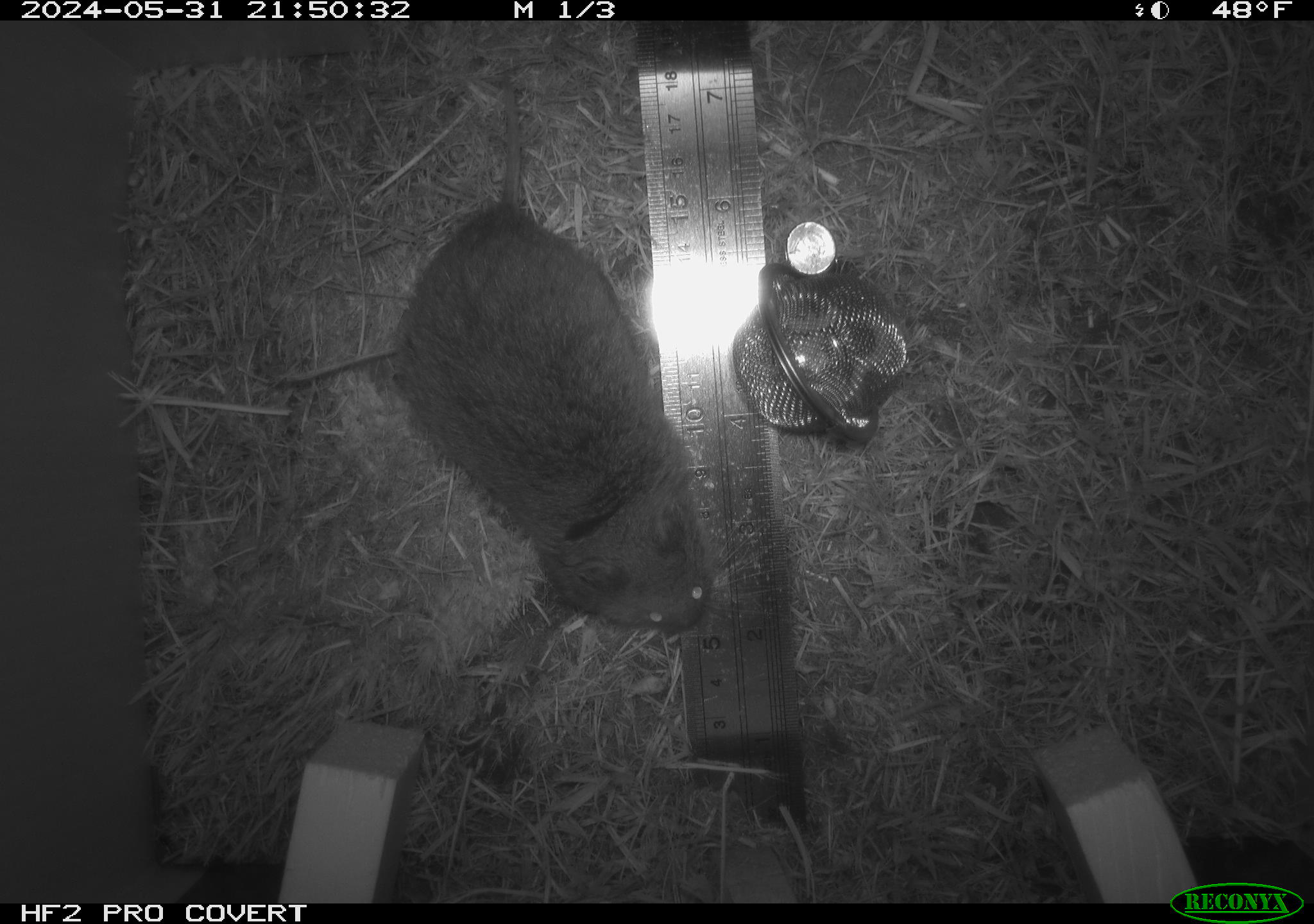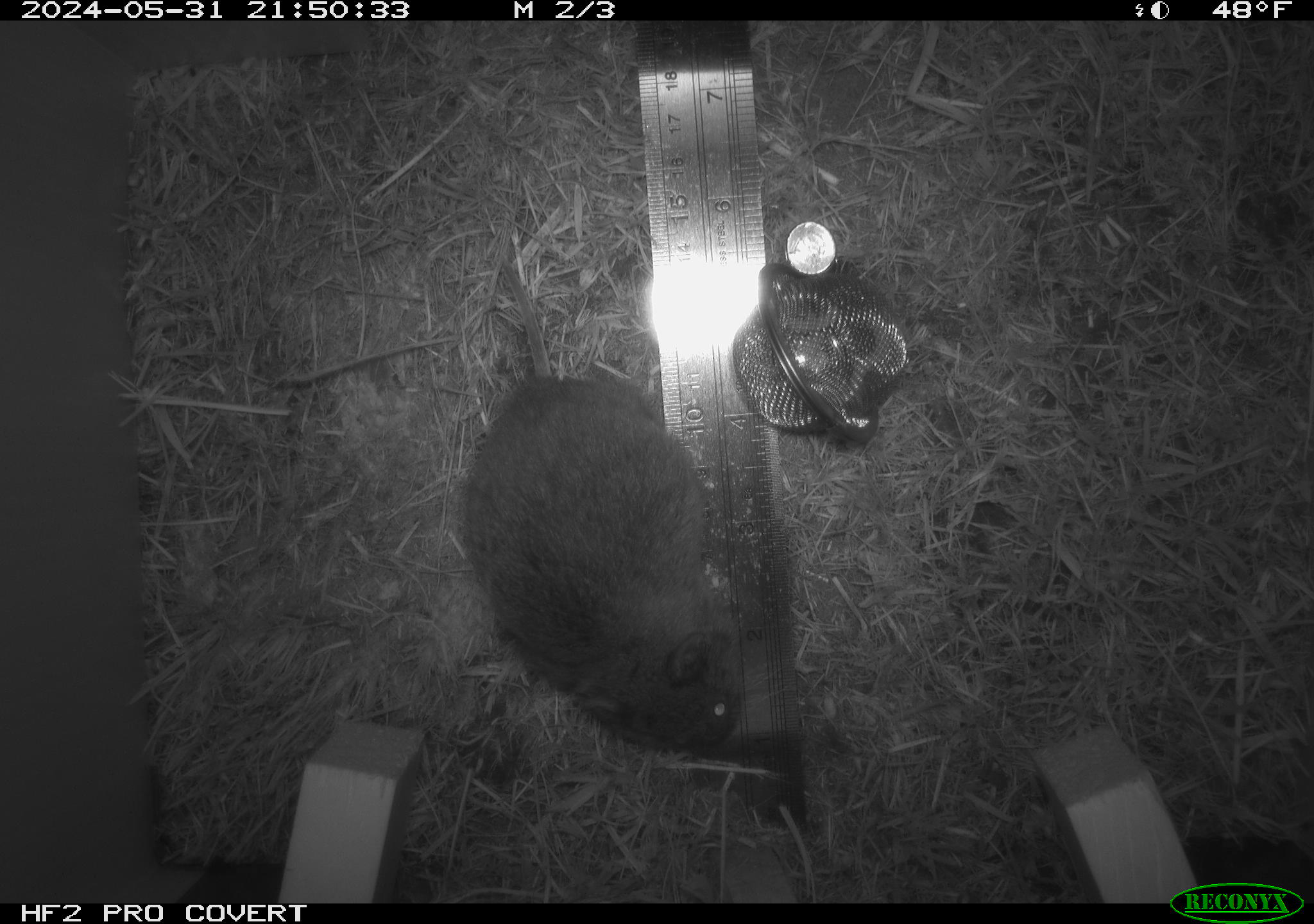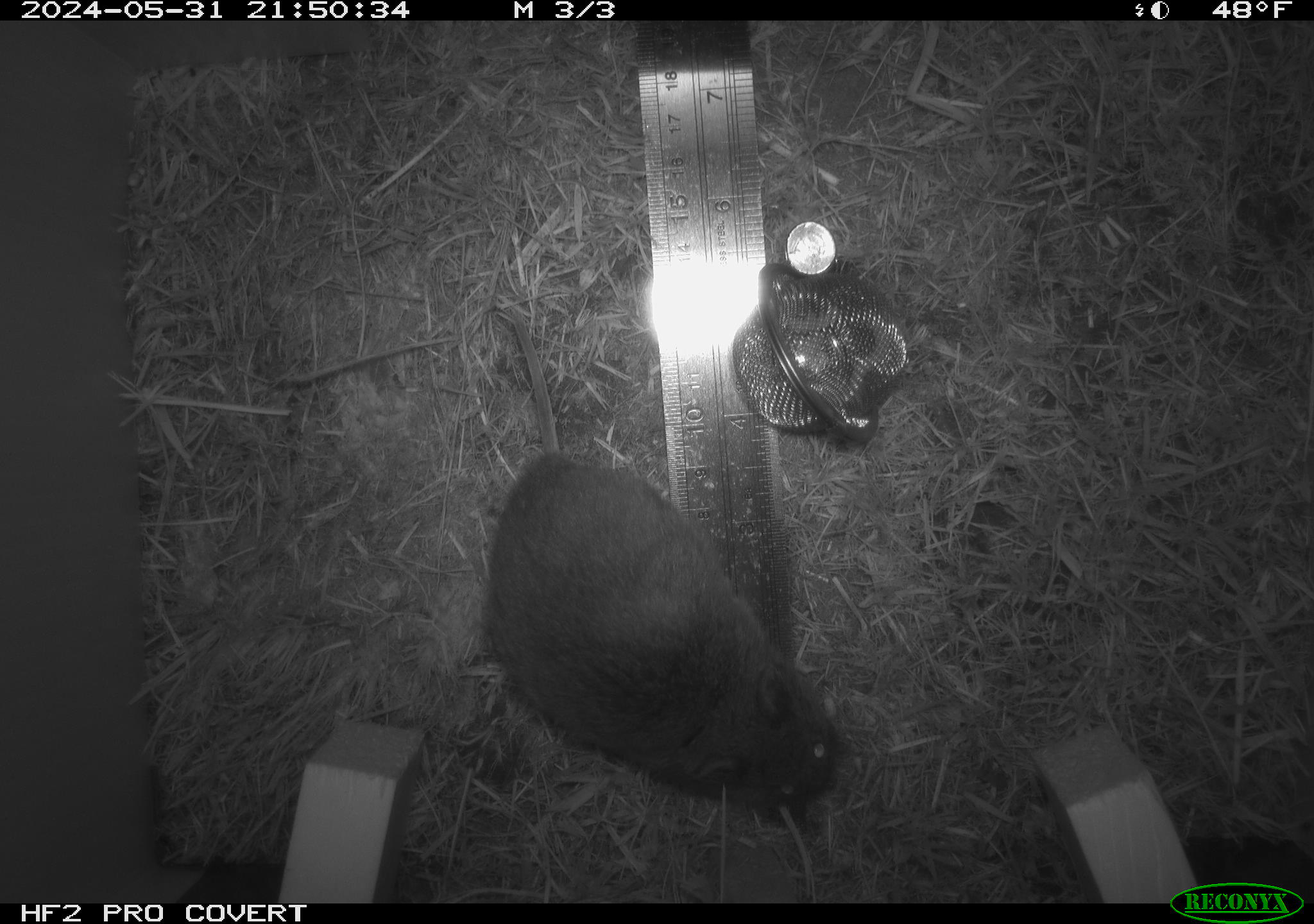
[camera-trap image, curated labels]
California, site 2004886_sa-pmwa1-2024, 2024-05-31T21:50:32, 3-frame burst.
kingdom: Animalia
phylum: Chordata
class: Mammalia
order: Rodentia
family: Cricetidae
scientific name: Arvicolinae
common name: voles, lemmings, and muskrats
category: arvicolinae subfamily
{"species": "arvicolinae subfamily (voles, lemmings, and muskrats) (Arvicolinae)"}